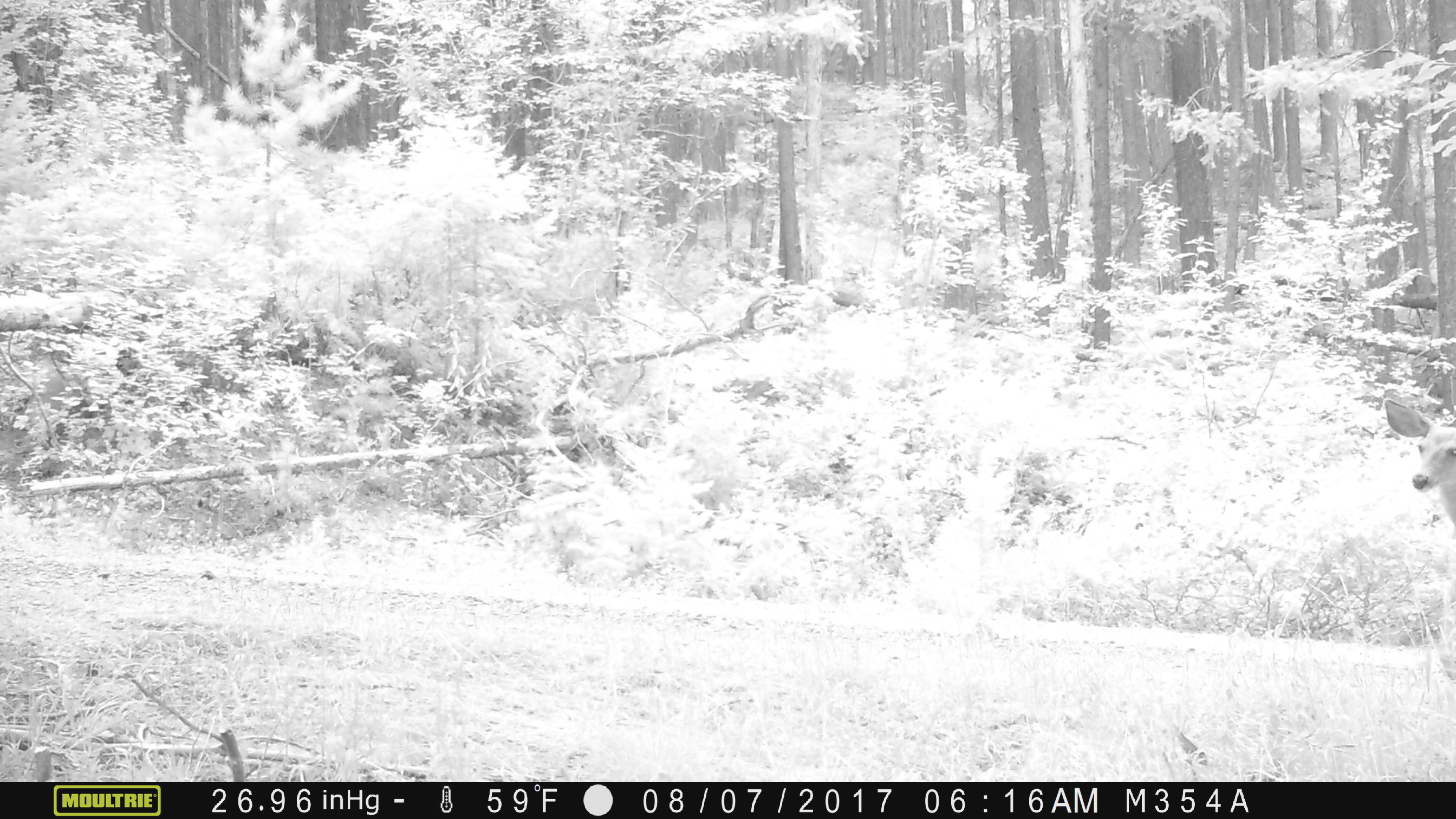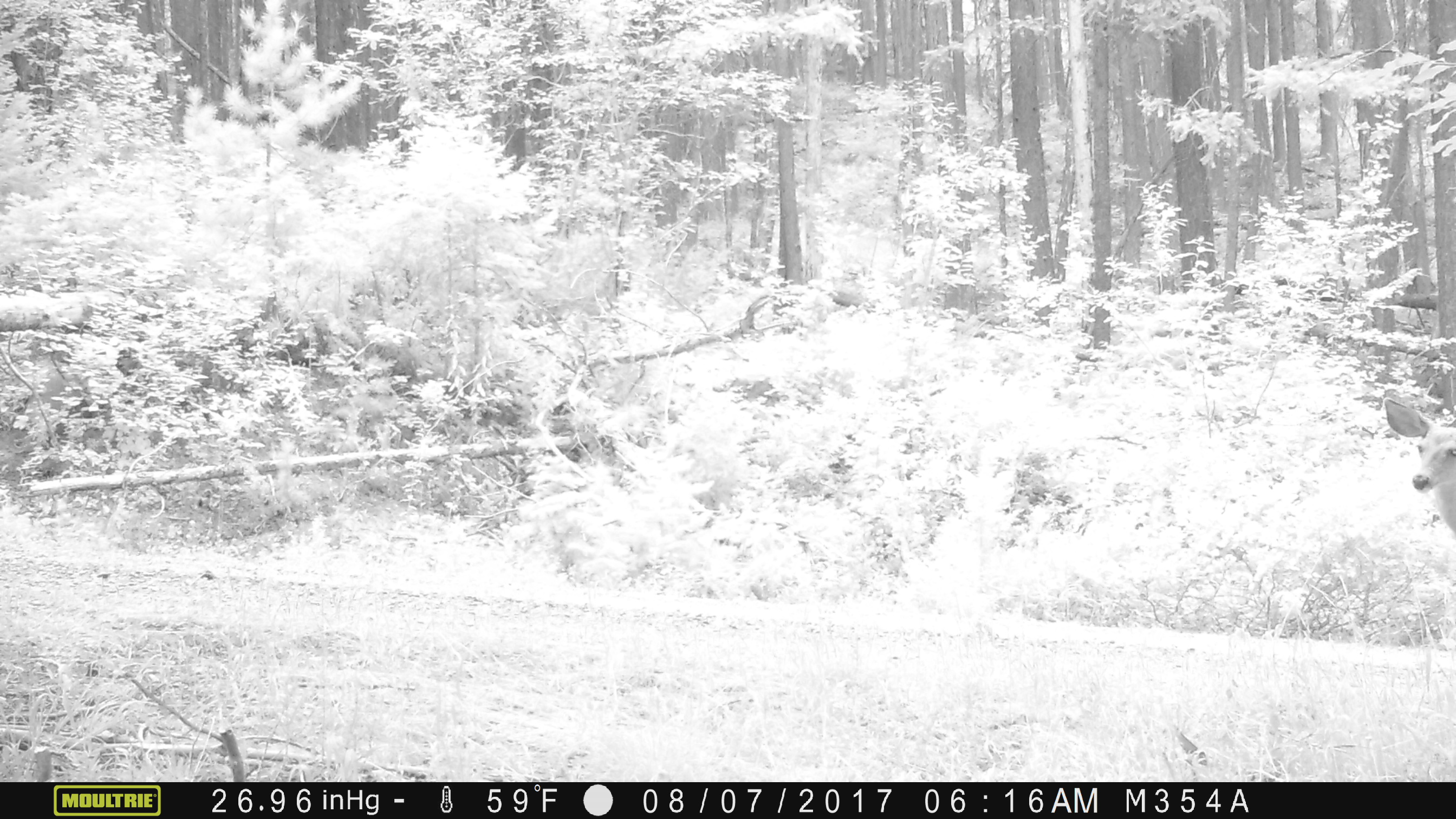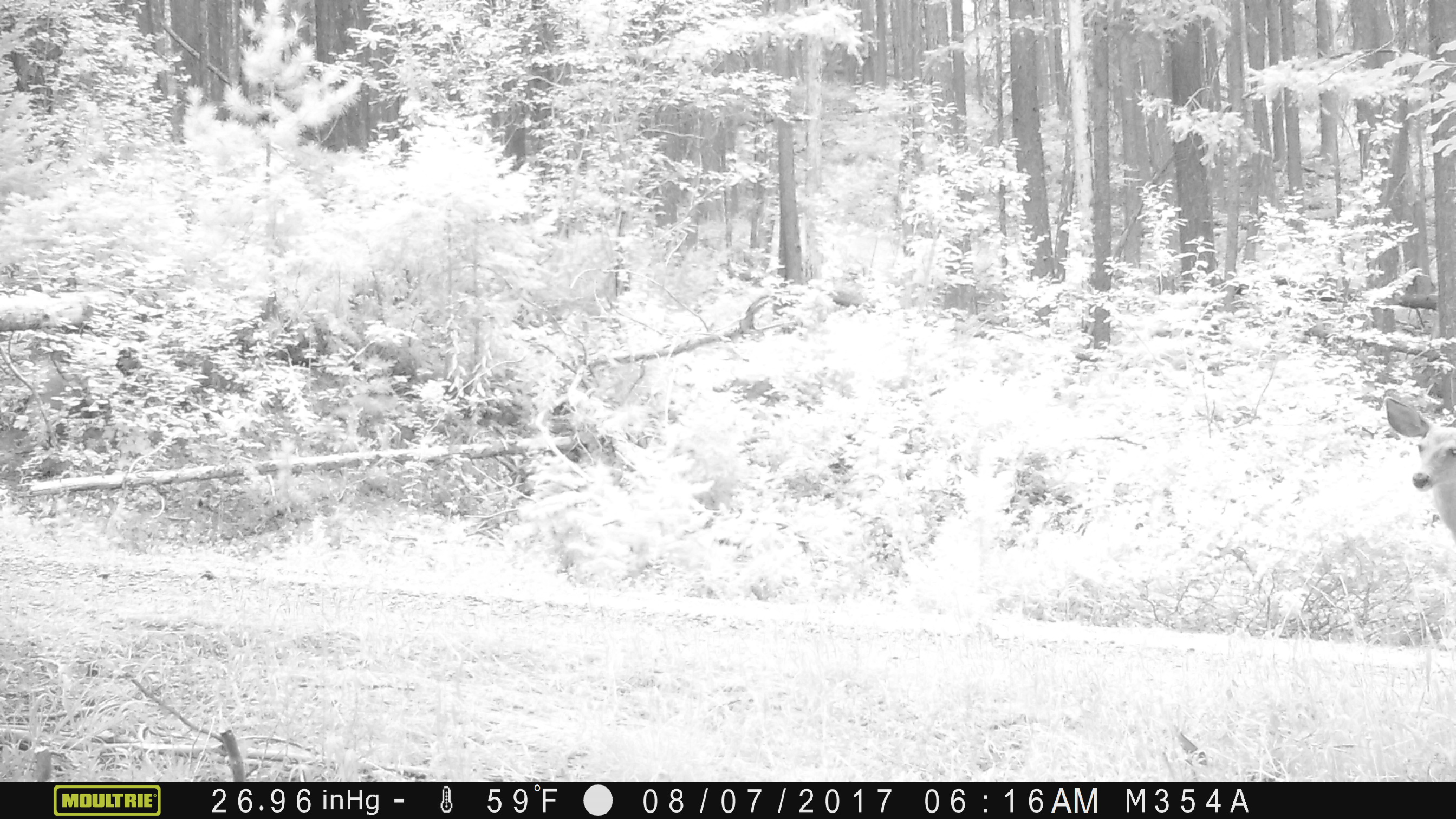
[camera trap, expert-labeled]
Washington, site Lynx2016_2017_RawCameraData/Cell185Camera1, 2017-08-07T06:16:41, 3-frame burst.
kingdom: Animalia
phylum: Chordata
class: Mammalia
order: Artiodactyla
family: Cervidae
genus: Odocoileus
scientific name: Odocoileus hemionus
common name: mule deer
Odocoileus hemionus (mule deer). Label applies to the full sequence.